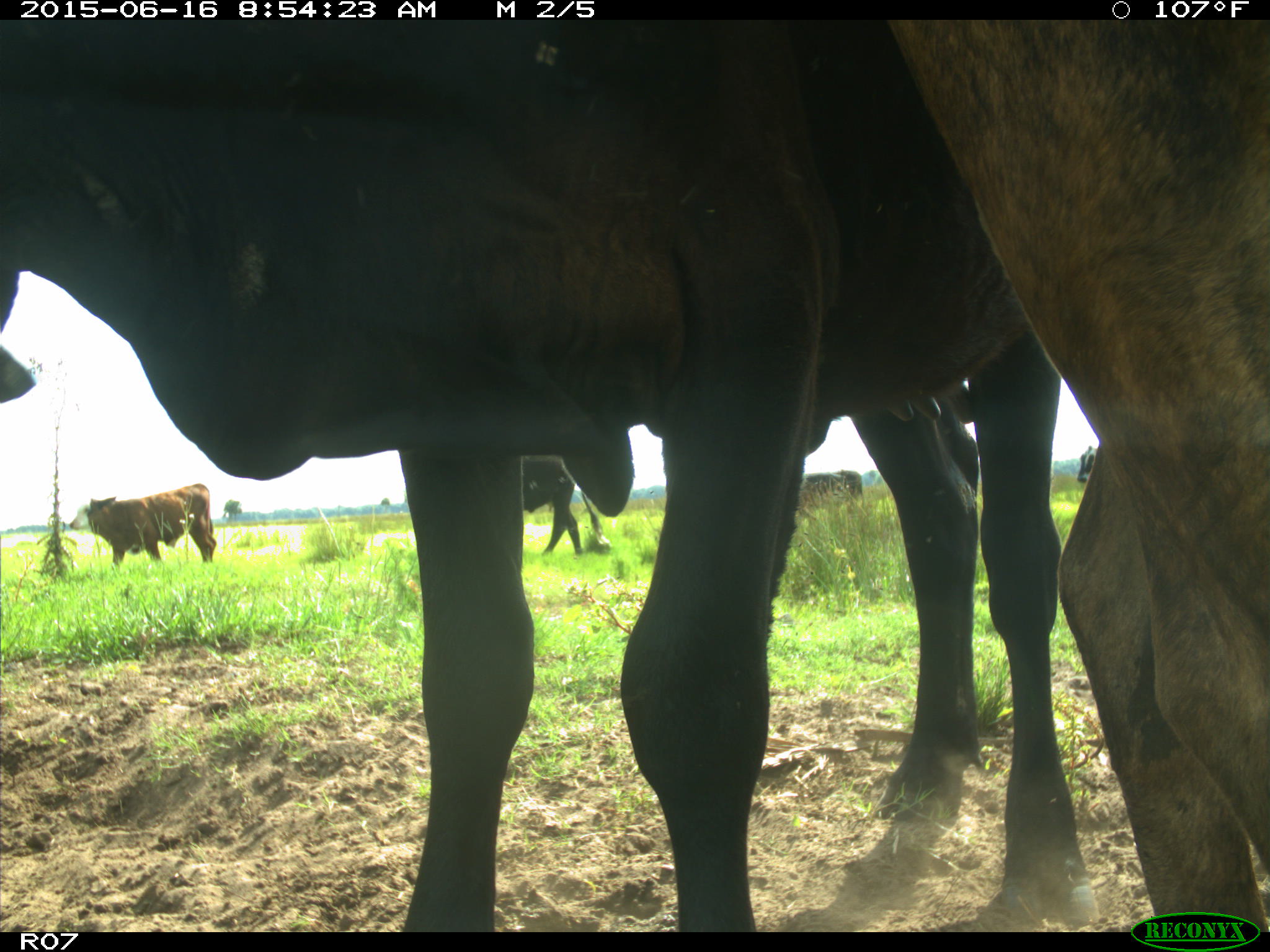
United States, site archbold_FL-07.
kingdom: Animalia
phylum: Chordata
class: Mammalia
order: Artiodactyla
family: Bovidae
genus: Bos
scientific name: Bos taurus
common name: domestic cow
Bos taurus (domestic cow).